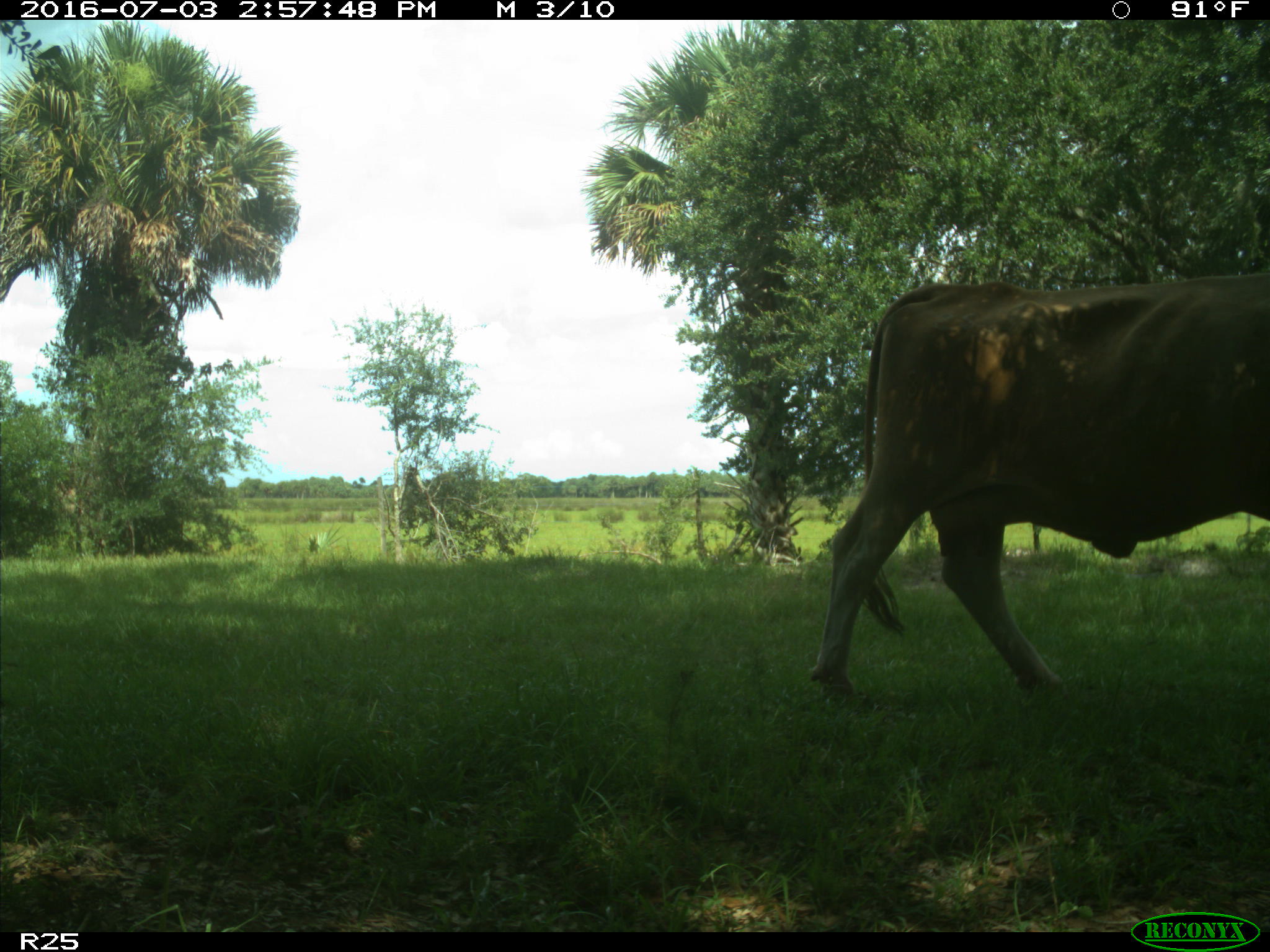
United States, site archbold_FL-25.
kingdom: Animalia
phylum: Chordata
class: Mammalia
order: Artiodactyla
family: Bovidae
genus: Bos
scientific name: Bos taurus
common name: domestic cow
Bos taurus (domestic cow).